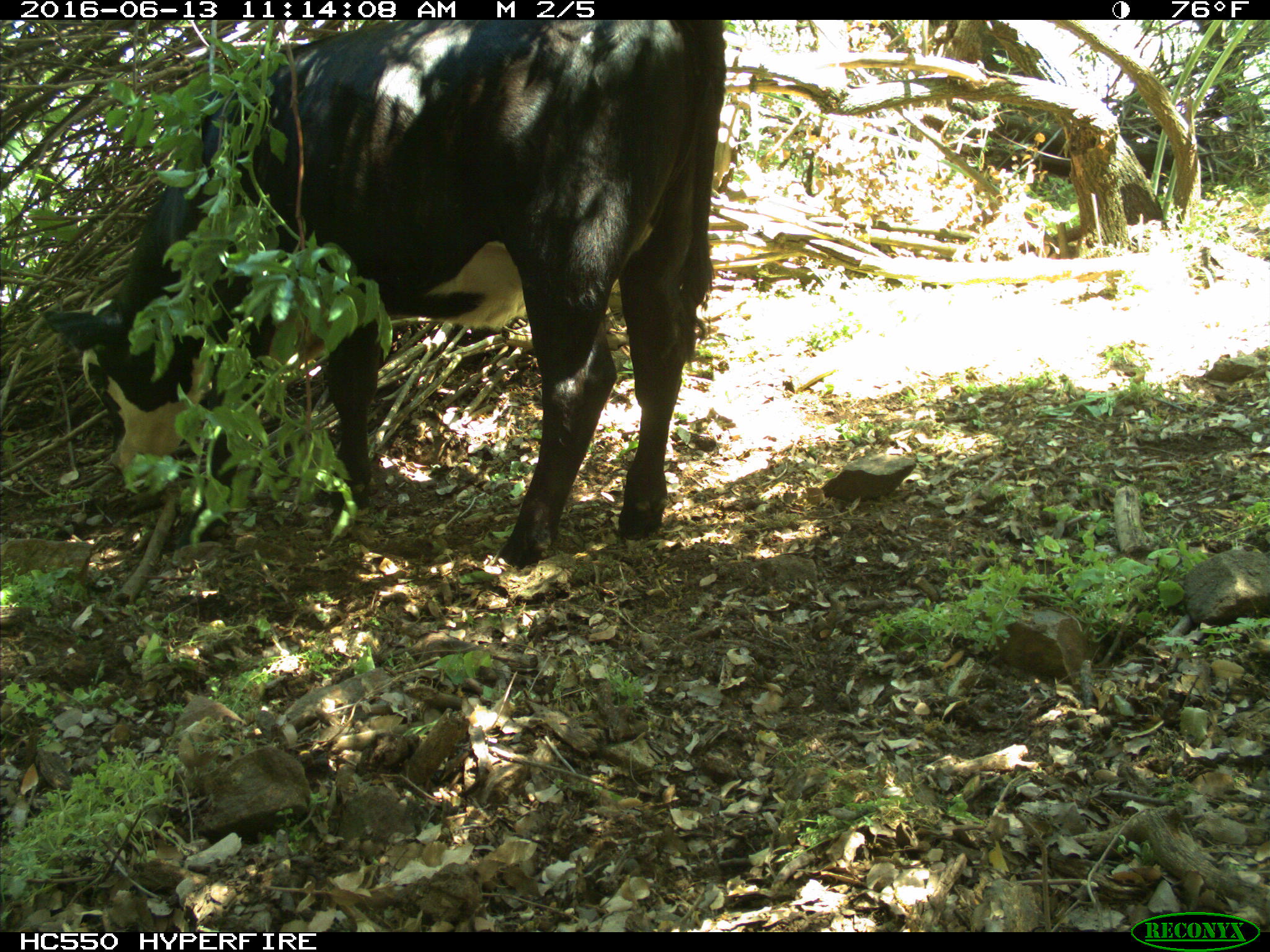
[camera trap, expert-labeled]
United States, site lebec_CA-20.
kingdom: Animalia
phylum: Chordata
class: Mammalia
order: Artiodactyla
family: Bovidae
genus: Bos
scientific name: Bos taurus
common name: domestic cow